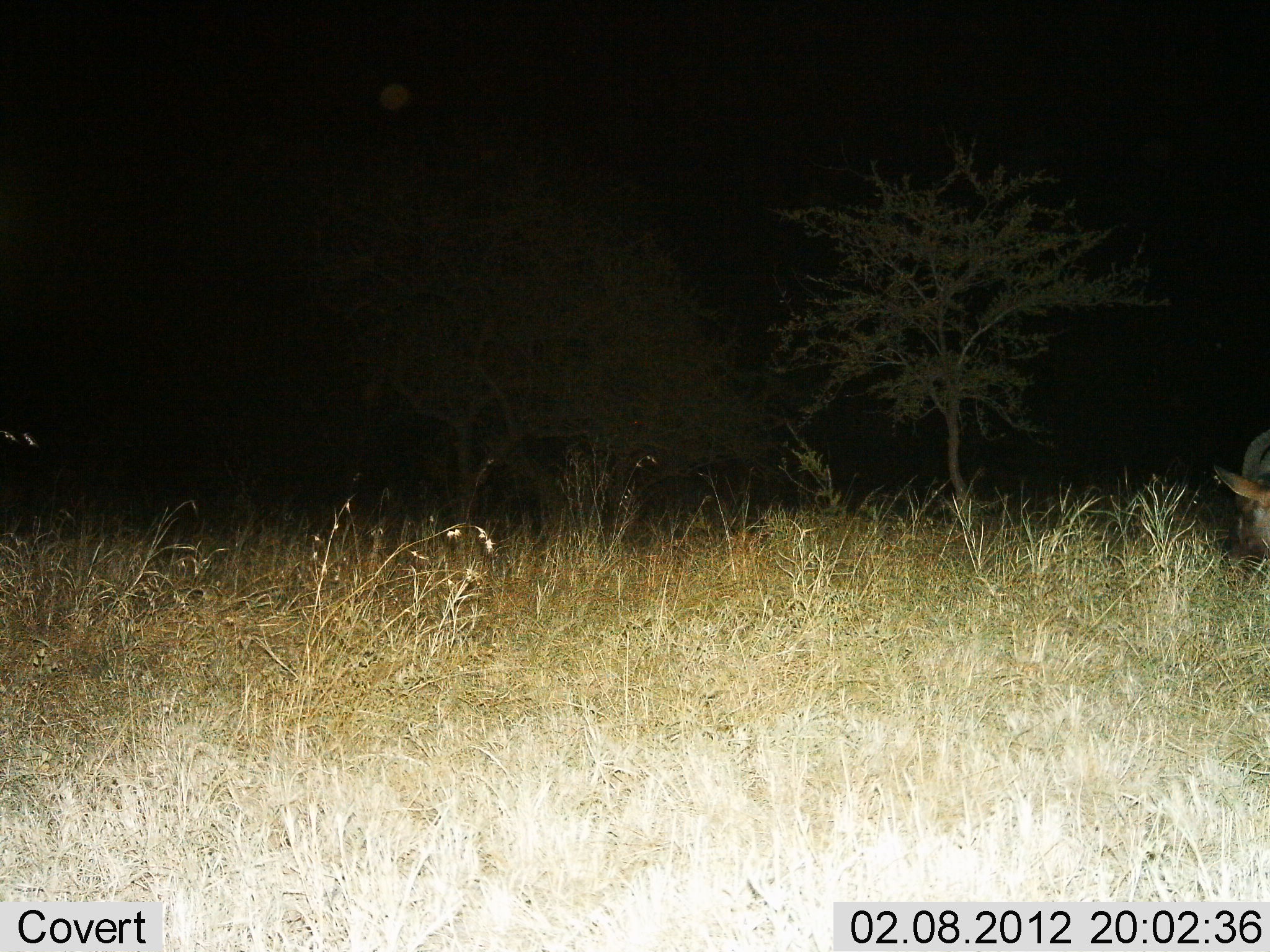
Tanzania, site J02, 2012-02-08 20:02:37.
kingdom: Animalia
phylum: Chordata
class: Mammalia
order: Artiodactyla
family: Bovidae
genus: Damaliscus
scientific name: Damaliscus lunatus jimela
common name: topi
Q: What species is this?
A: Topi (Damaliscus lunatus jimela).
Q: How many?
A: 1.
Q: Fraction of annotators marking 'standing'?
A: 83%.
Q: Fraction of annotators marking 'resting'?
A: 17%.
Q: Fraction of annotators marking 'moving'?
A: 0%.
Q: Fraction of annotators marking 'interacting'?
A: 0%.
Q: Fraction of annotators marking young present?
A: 0%.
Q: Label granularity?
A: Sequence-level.